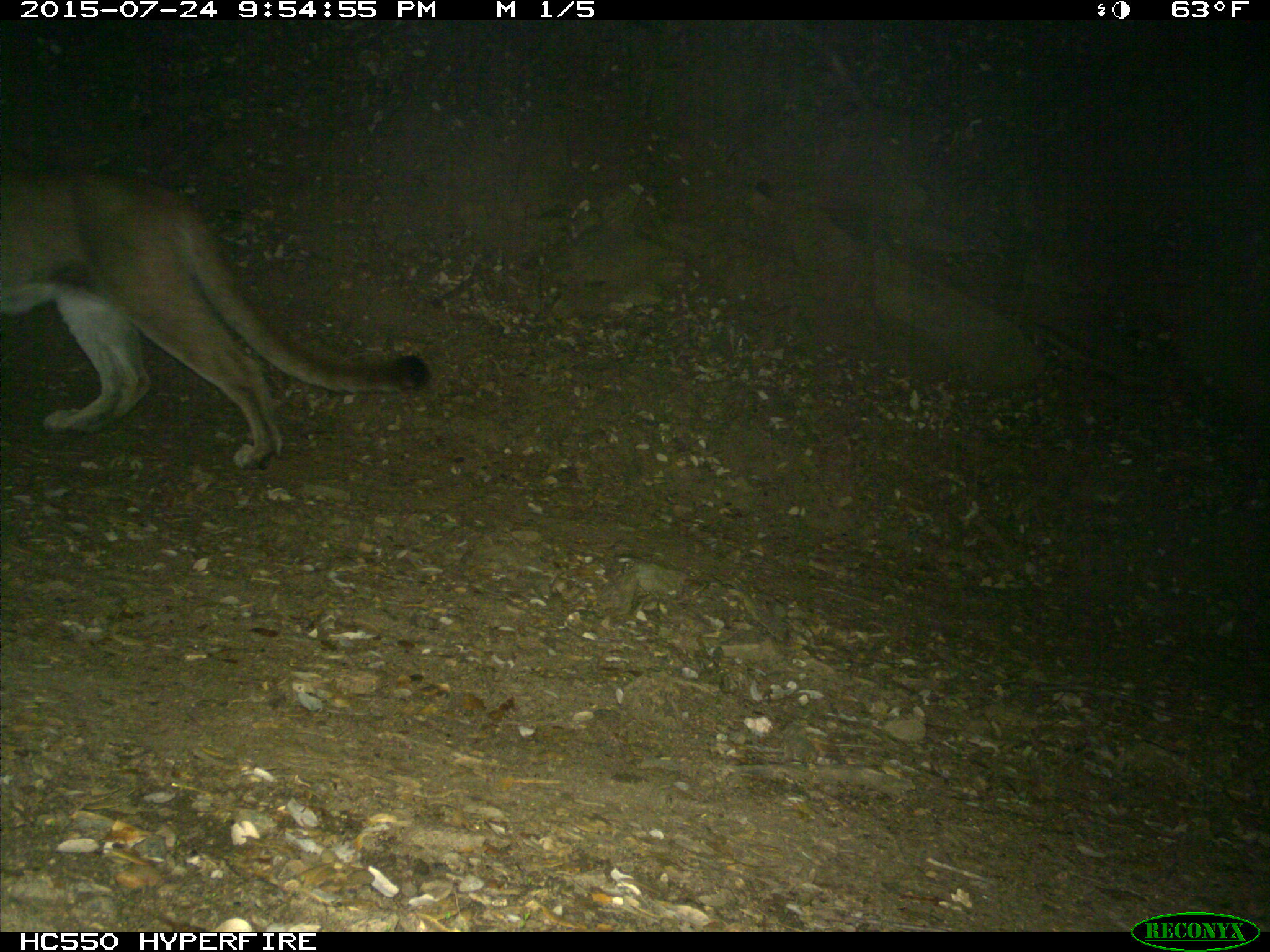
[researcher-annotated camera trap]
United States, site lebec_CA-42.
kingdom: Animalia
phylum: Chordata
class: Mammalia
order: Carnivora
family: Felidae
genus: Puma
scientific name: Puma concolor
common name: mountain lion